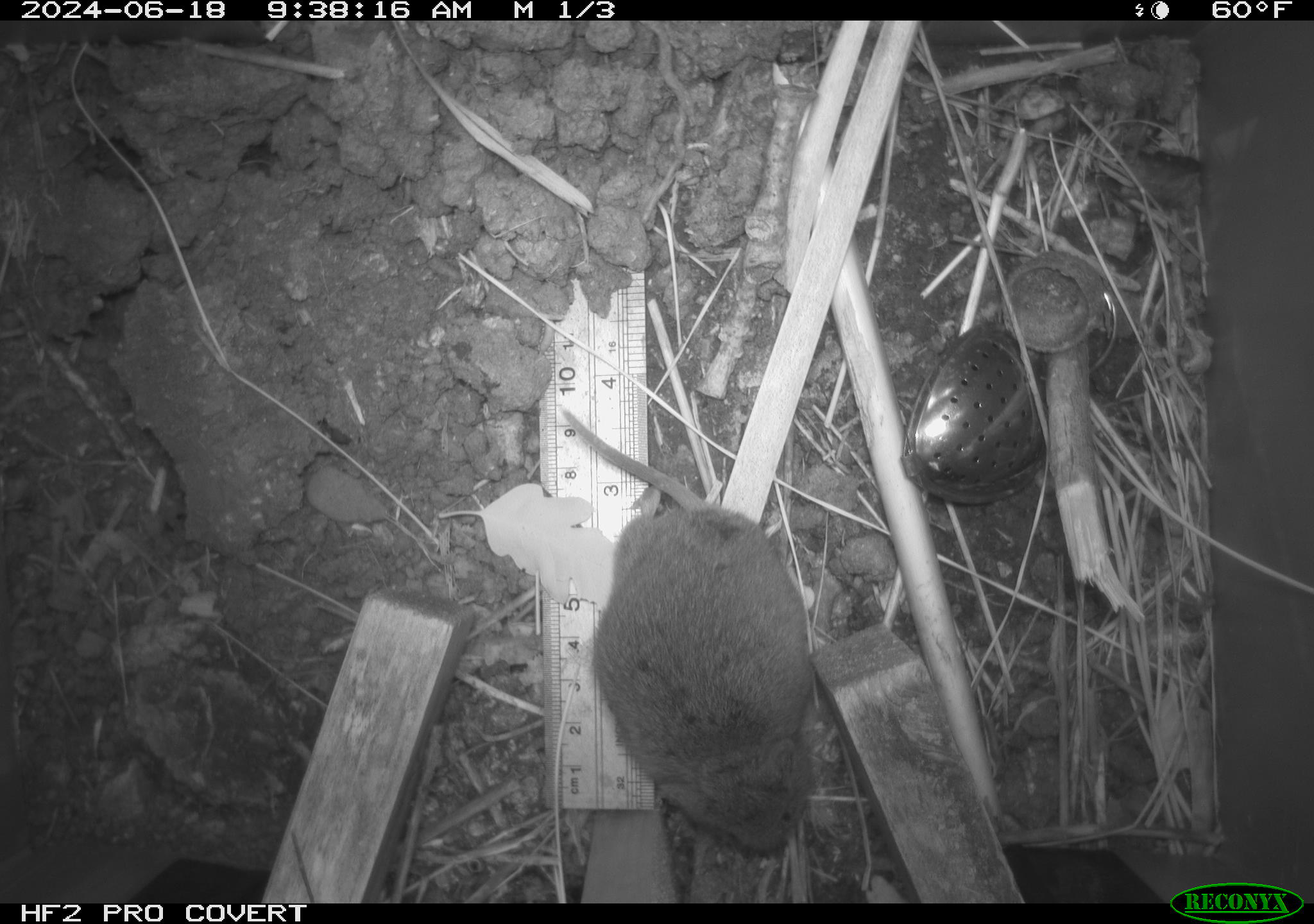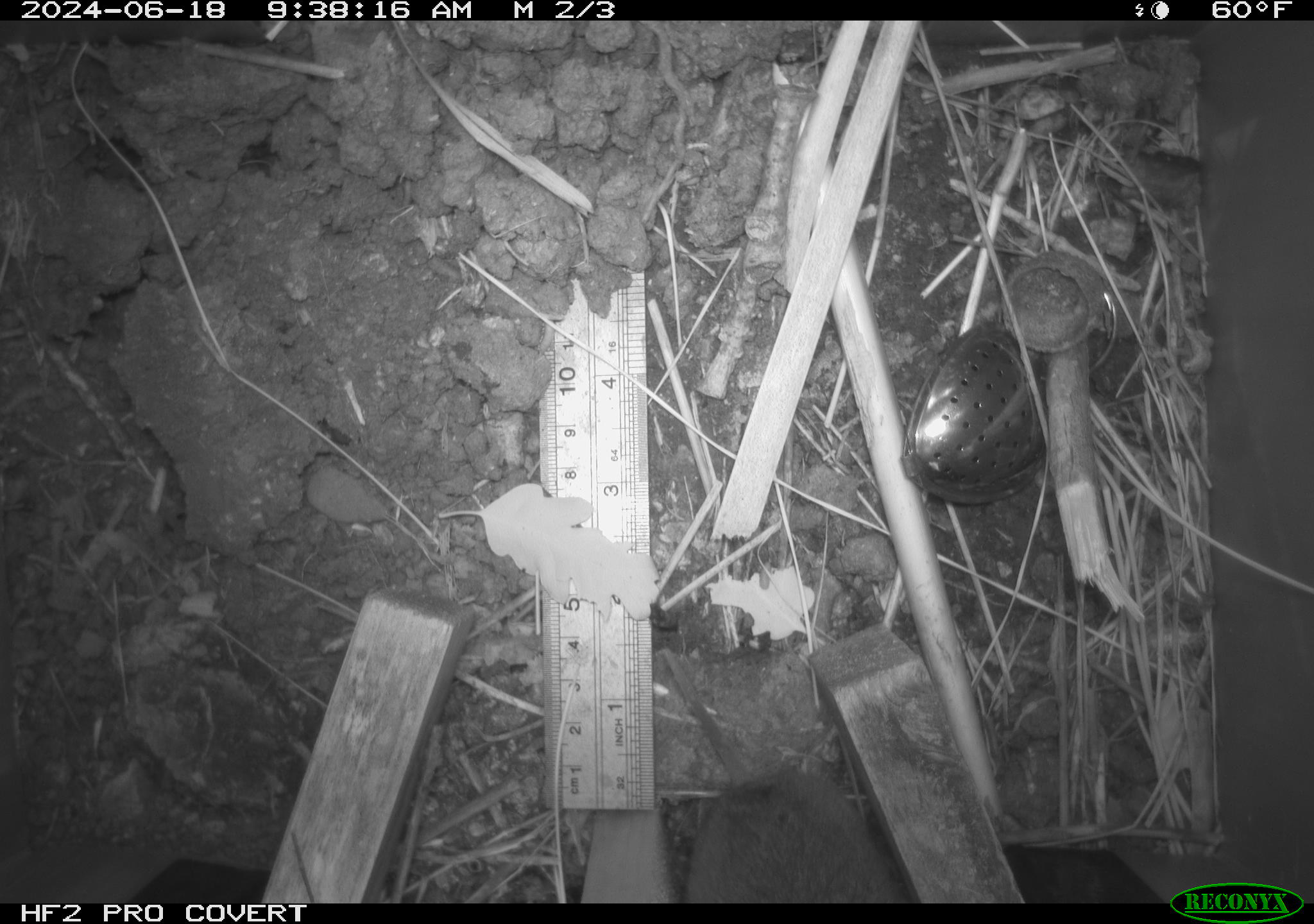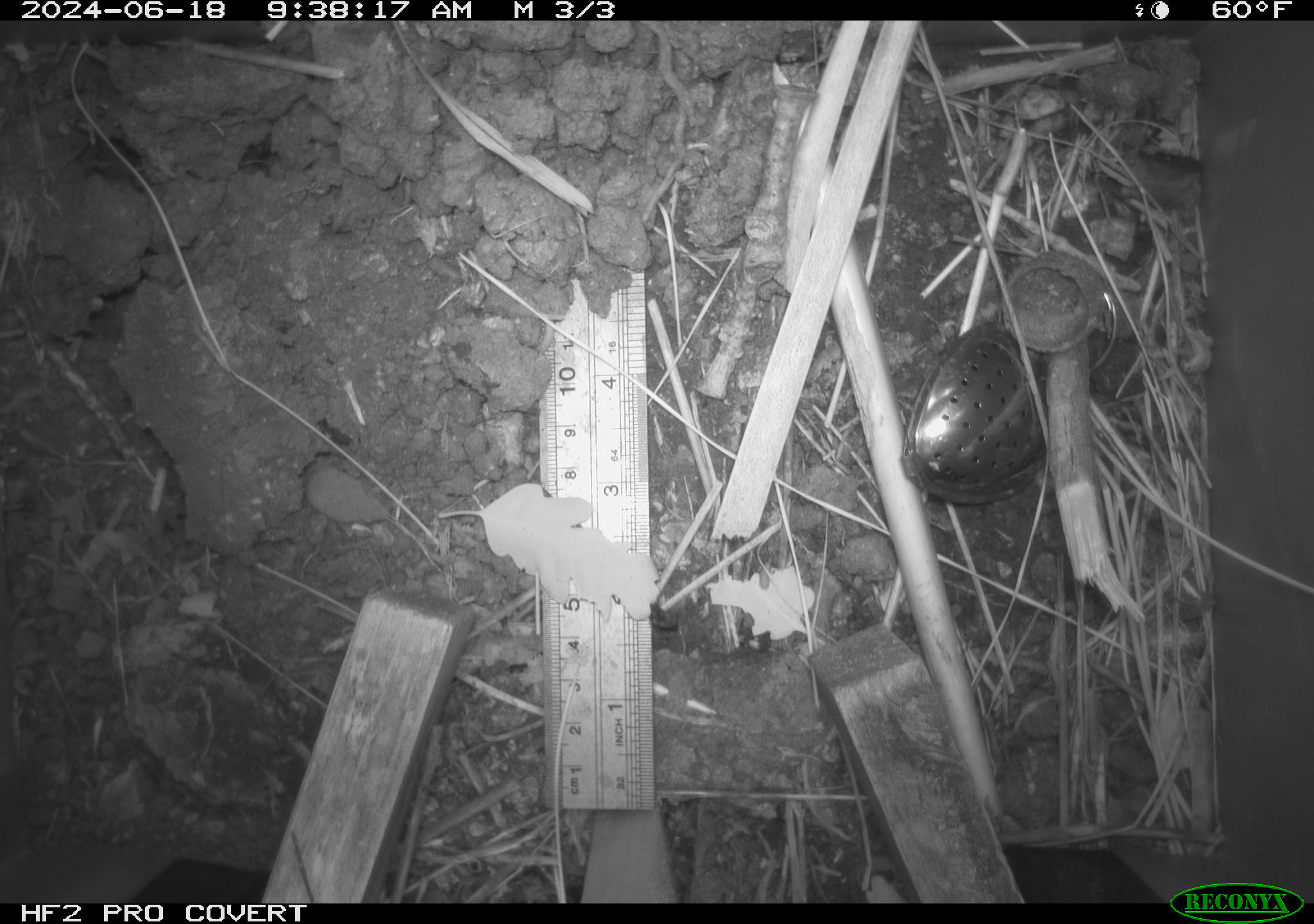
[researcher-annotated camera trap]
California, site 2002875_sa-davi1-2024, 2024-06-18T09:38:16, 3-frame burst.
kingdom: Animalia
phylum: Chordata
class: Mammalia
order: Rodentia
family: Cricetidae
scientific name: Arvicolinae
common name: voles, lemmings, and muskrats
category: arvicolinae subfamily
Arvicolinae subfamily (voles, lemmings, and muskrats) (Arvicolinae).